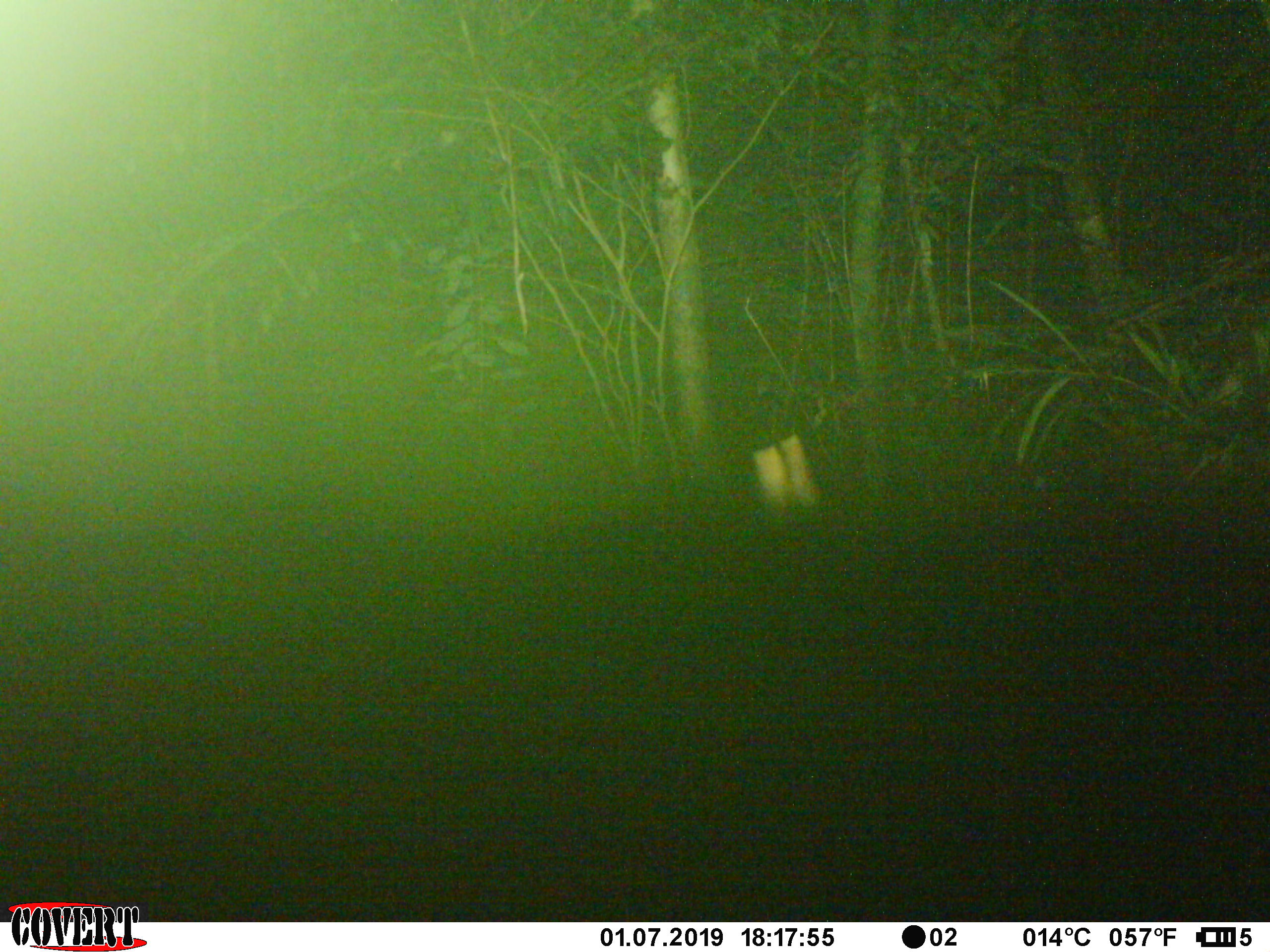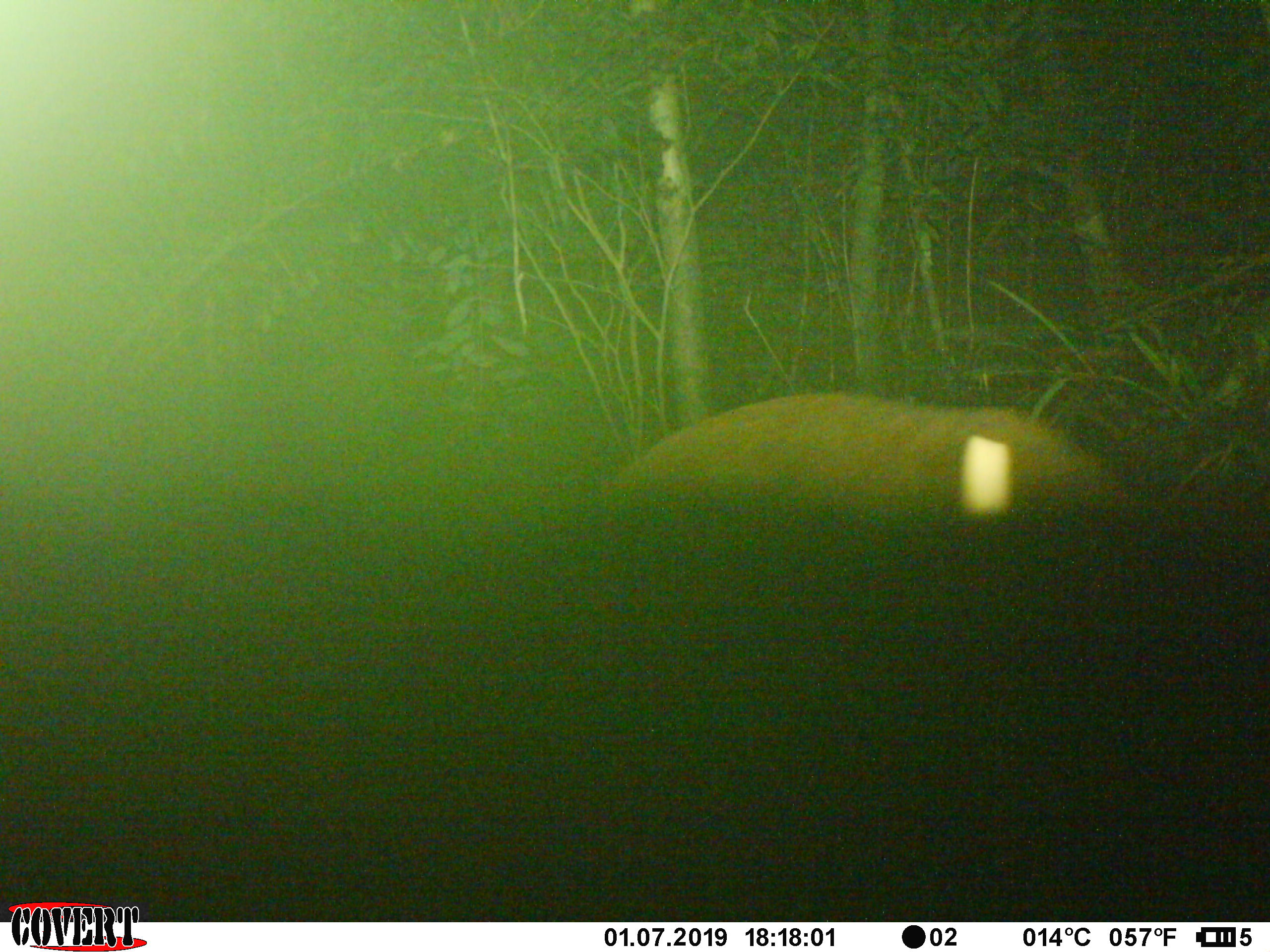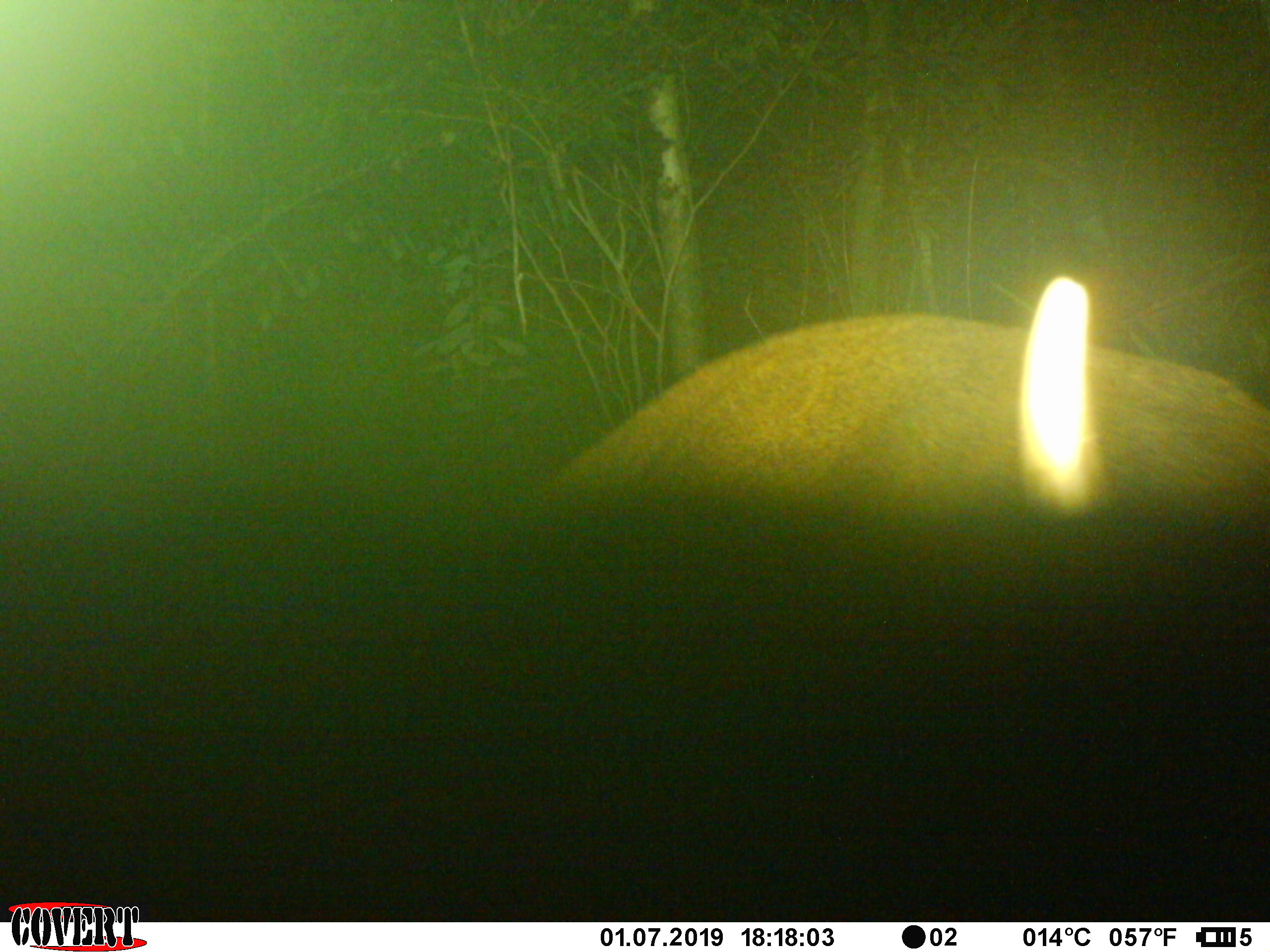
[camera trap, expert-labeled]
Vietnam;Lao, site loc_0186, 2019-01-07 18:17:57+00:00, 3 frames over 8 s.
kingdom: Animalia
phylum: Chordata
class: Mammalia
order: Artiodactyla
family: Cervidae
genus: Muntiacus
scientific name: Muntiacus vuquangensis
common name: large-antlered muntjac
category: large antlered muntjac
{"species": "large antlered muntjac (large-antlered muntjac) (Muntiacus vuquangensis)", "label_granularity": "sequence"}